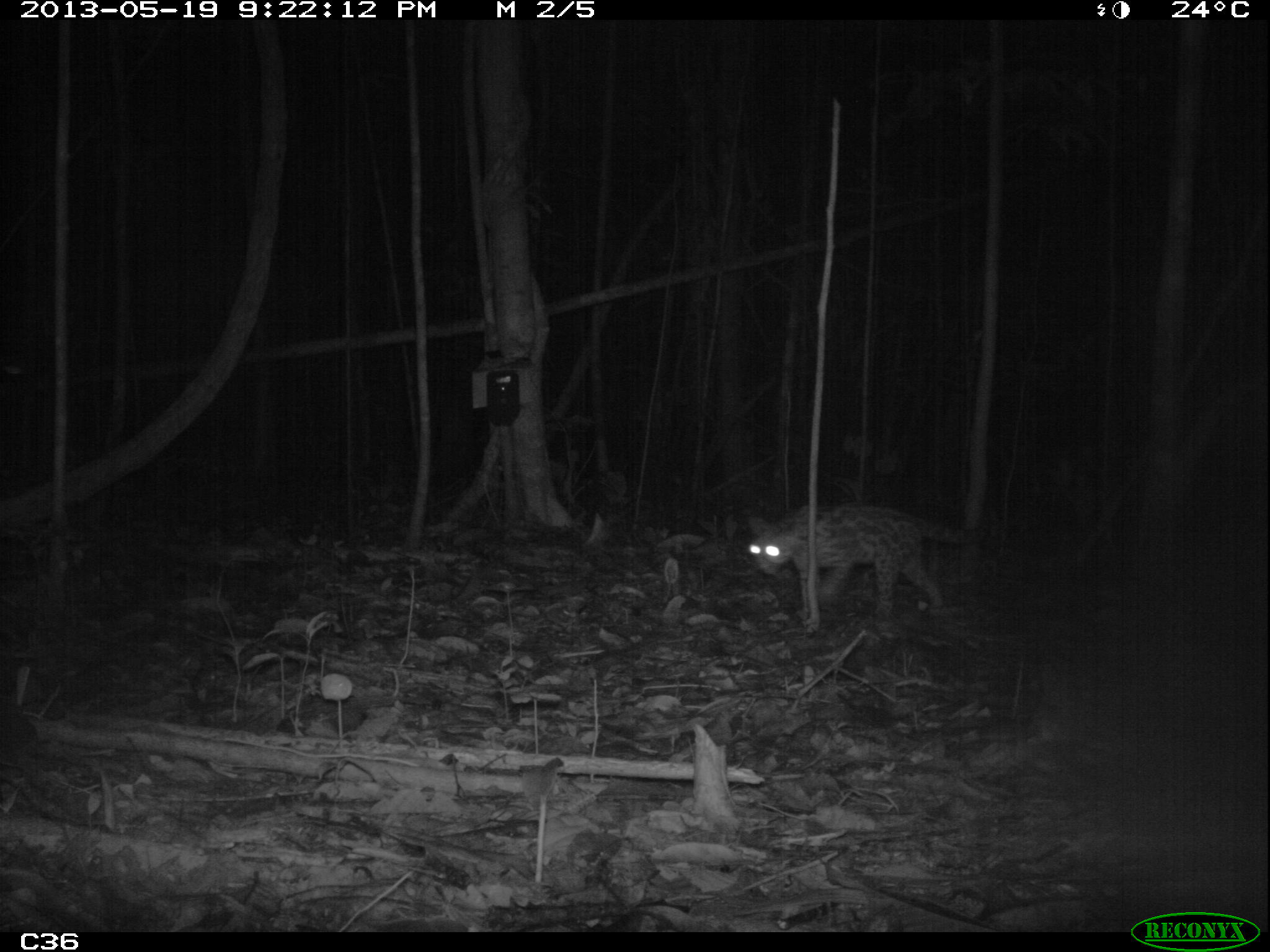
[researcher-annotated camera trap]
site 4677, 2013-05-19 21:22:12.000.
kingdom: Animalia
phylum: Chordata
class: Mammalia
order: Carnivora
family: Felidae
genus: Leopardus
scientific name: Leopardus wiedii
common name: margay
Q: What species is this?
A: Leopardus wiedii (margay).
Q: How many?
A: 1.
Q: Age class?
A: Adult.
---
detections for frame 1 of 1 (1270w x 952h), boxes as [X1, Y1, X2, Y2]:
leopardus wiedii: [744, 499, 997, 635]